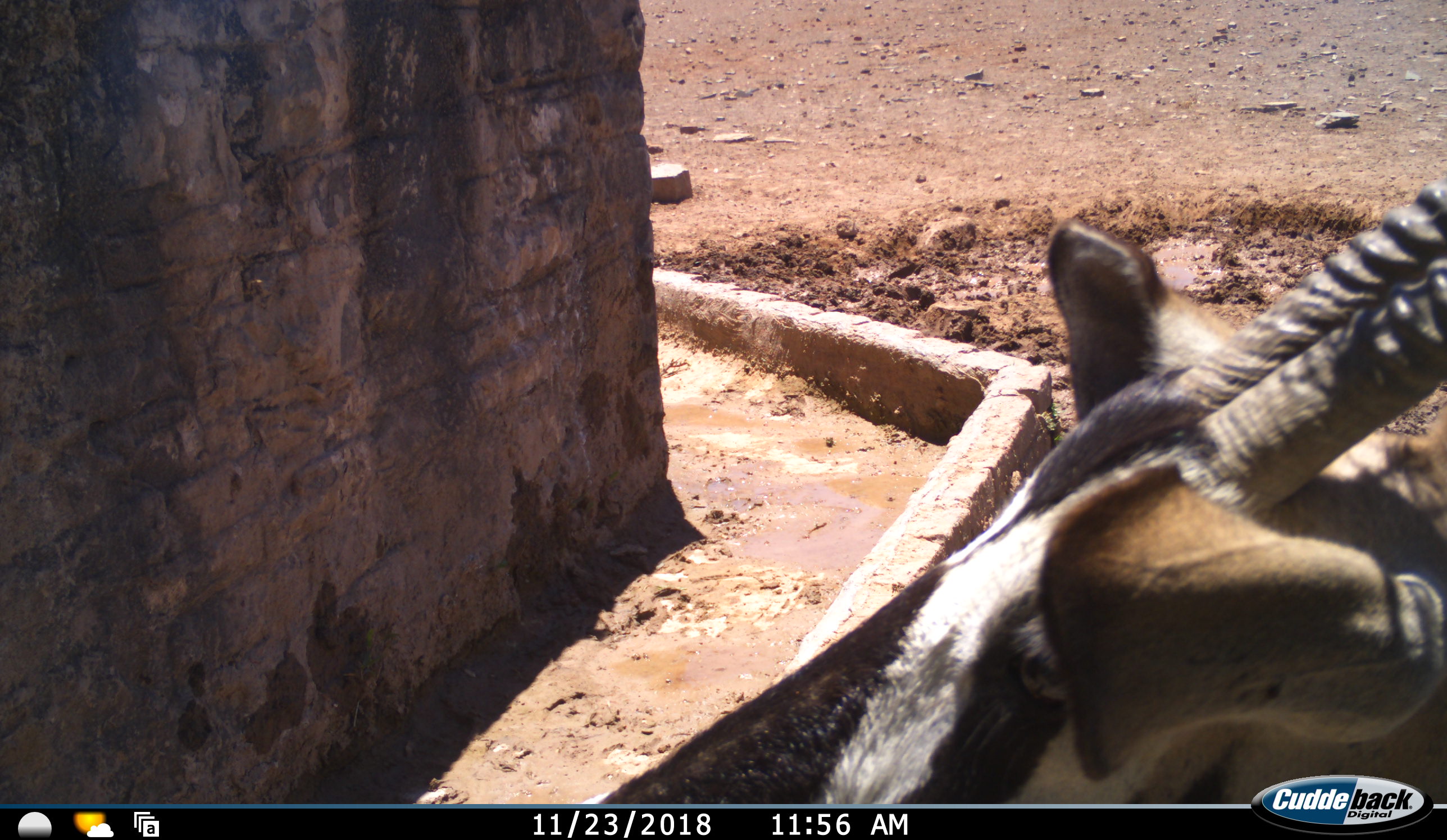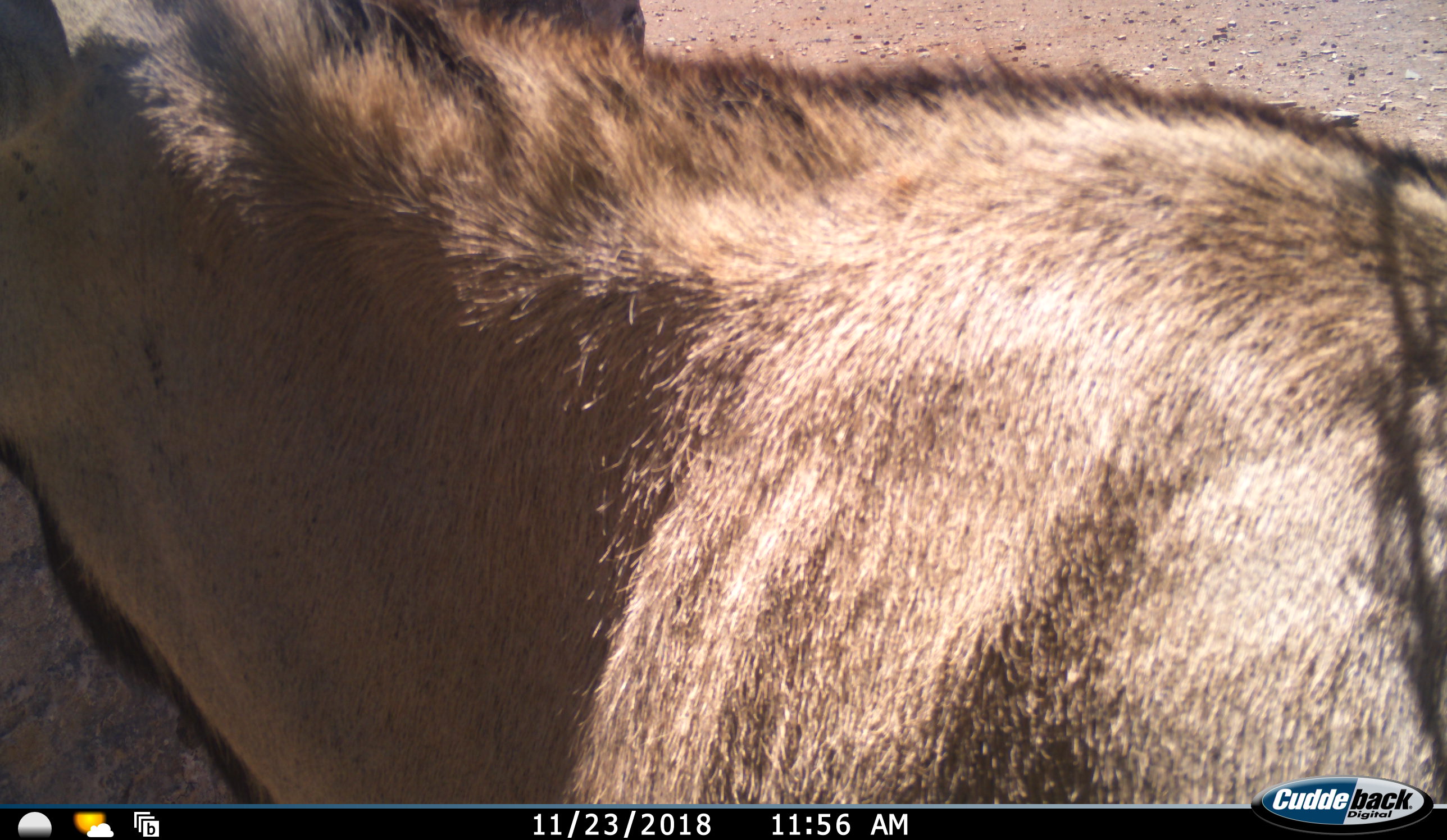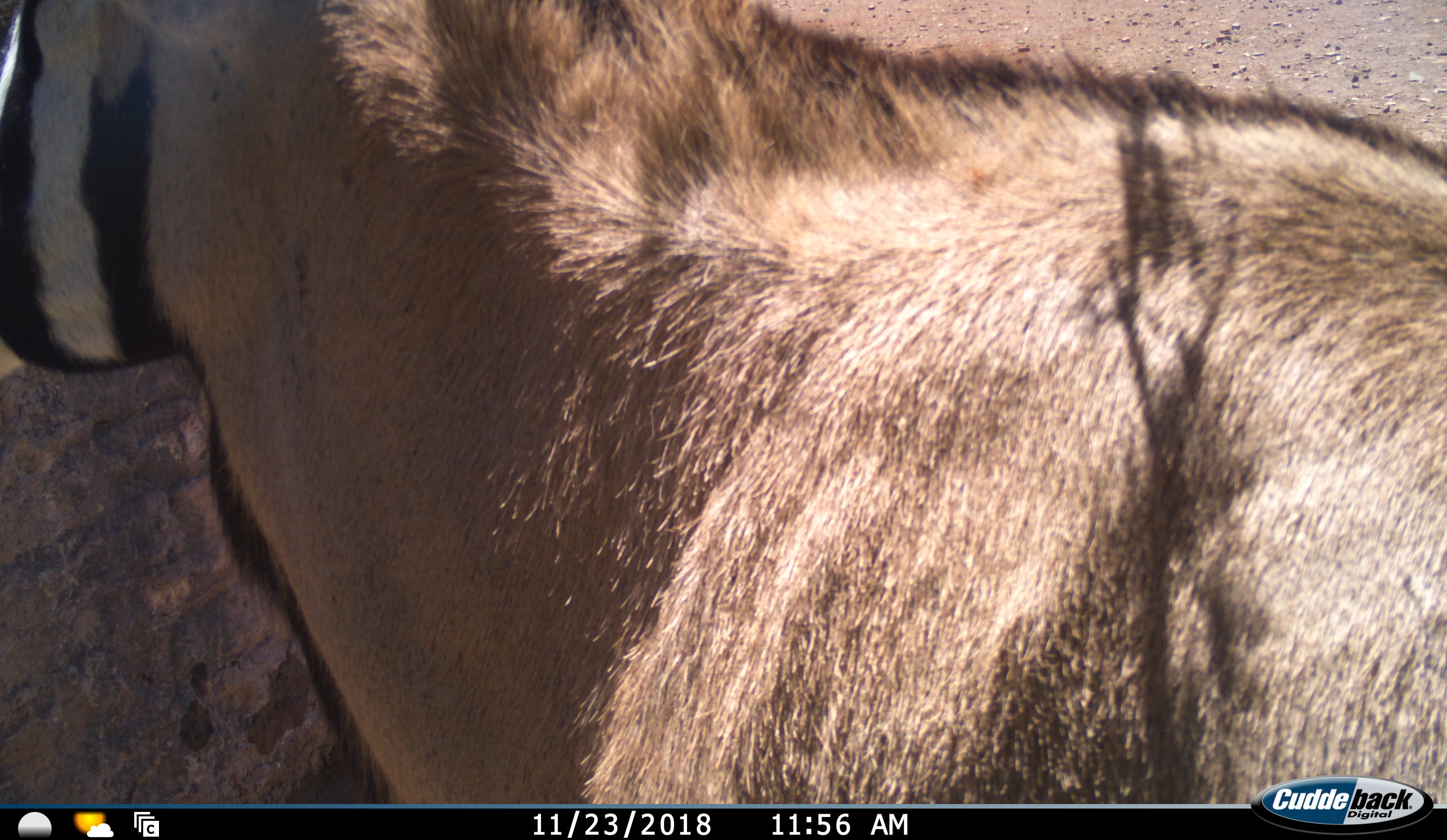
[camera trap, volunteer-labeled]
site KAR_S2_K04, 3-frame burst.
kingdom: Animalia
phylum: Chordata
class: Mammalia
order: Artiodactyla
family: Bovidae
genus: Oryx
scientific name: Oryx gazella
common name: gemsbok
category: oryx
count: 1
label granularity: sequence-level